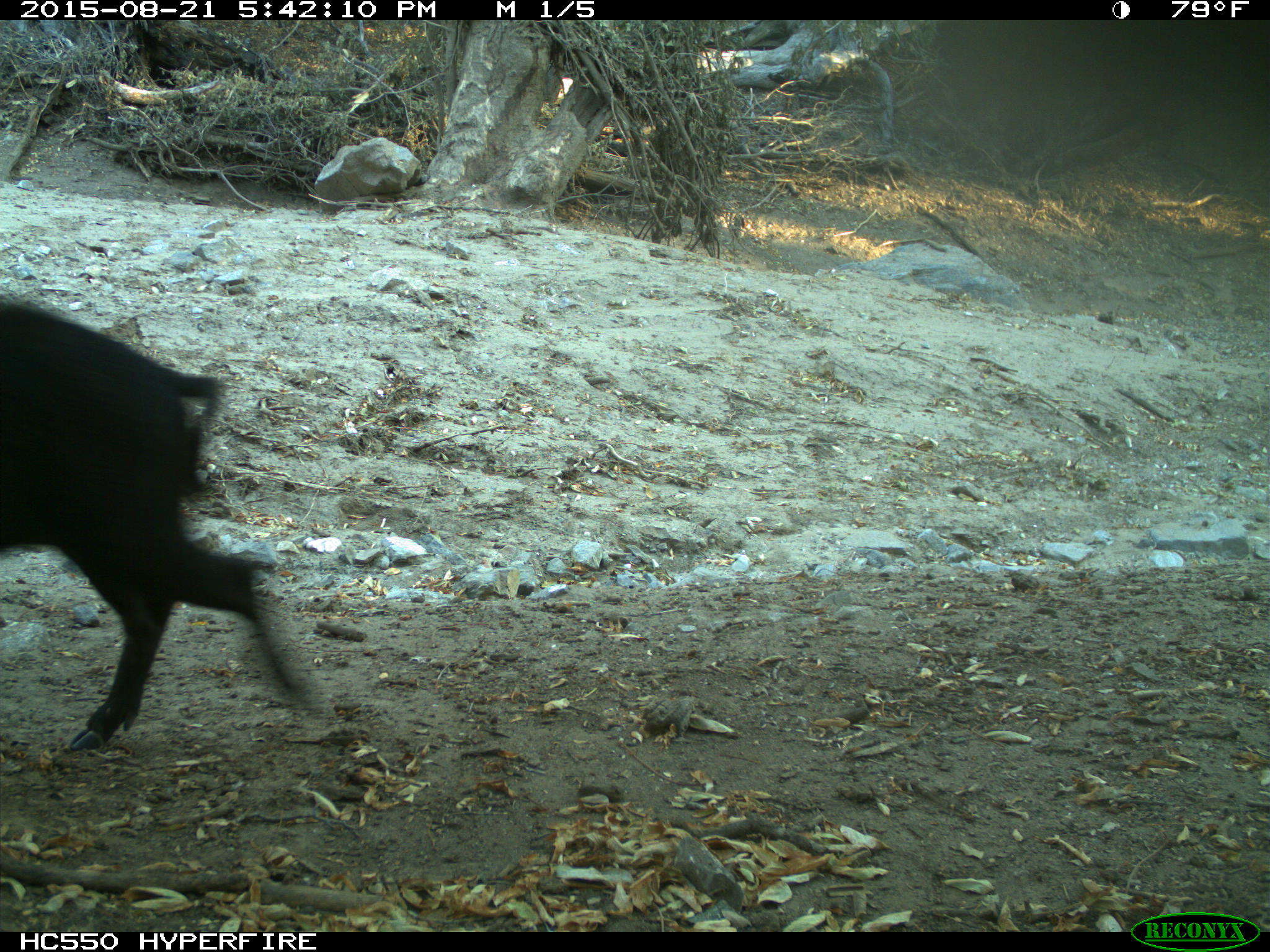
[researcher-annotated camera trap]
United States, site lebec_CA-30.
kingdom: Animalia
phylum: Chordata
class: Mammalia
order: Artiodactyla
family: Suidae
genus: Sus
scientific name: Sus scrofa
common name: wild boar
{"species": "Sus scrofa (wild boar)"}